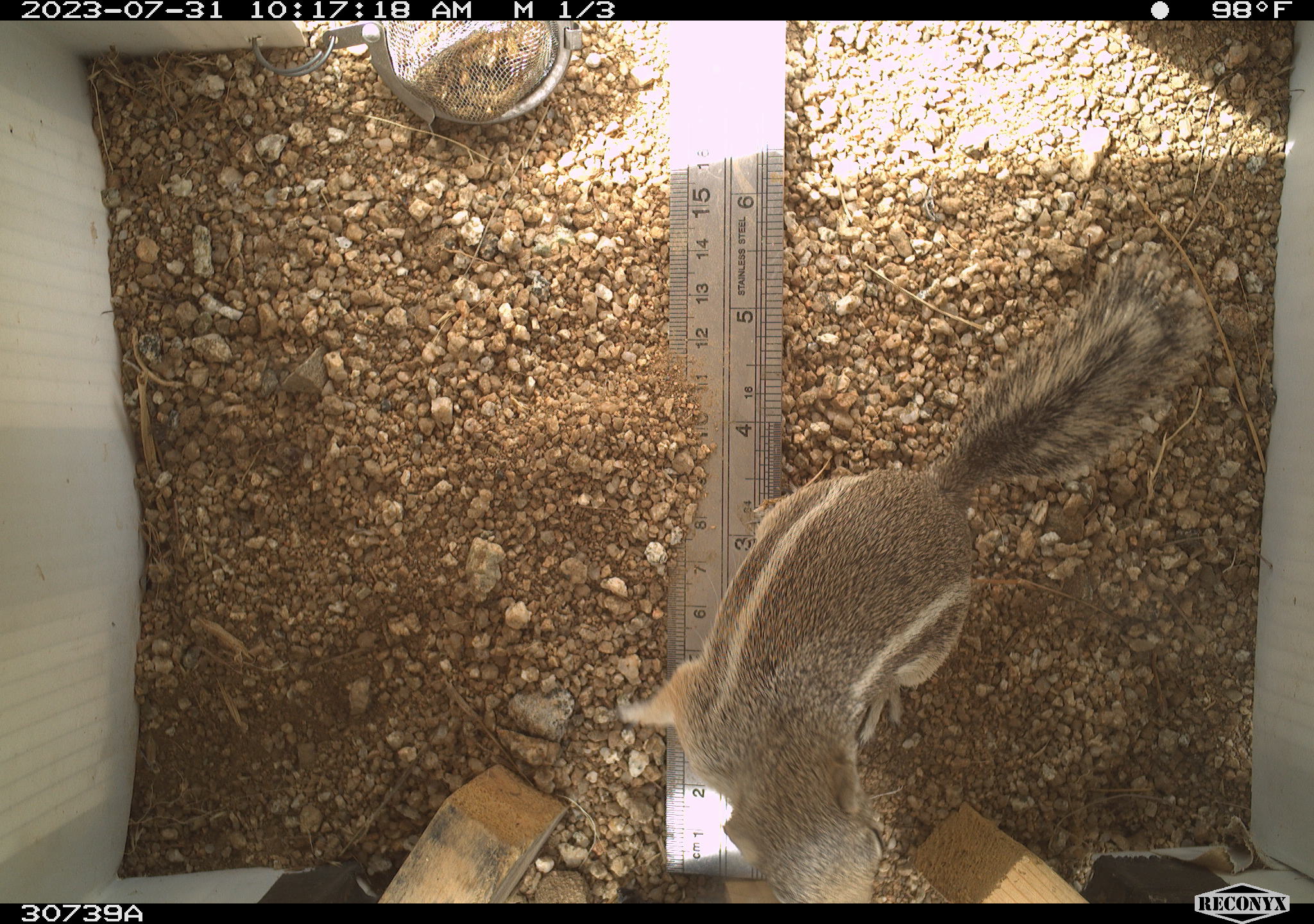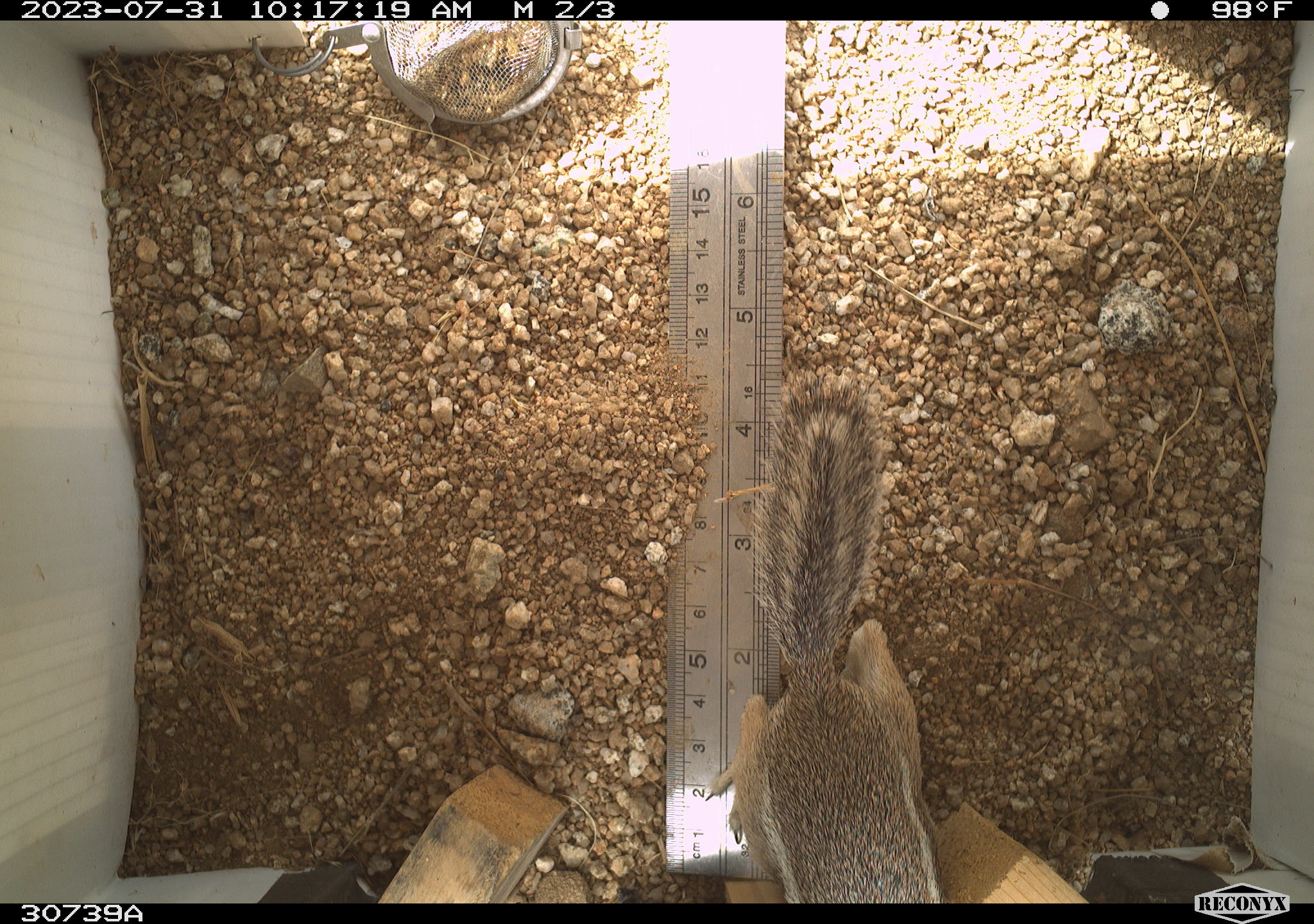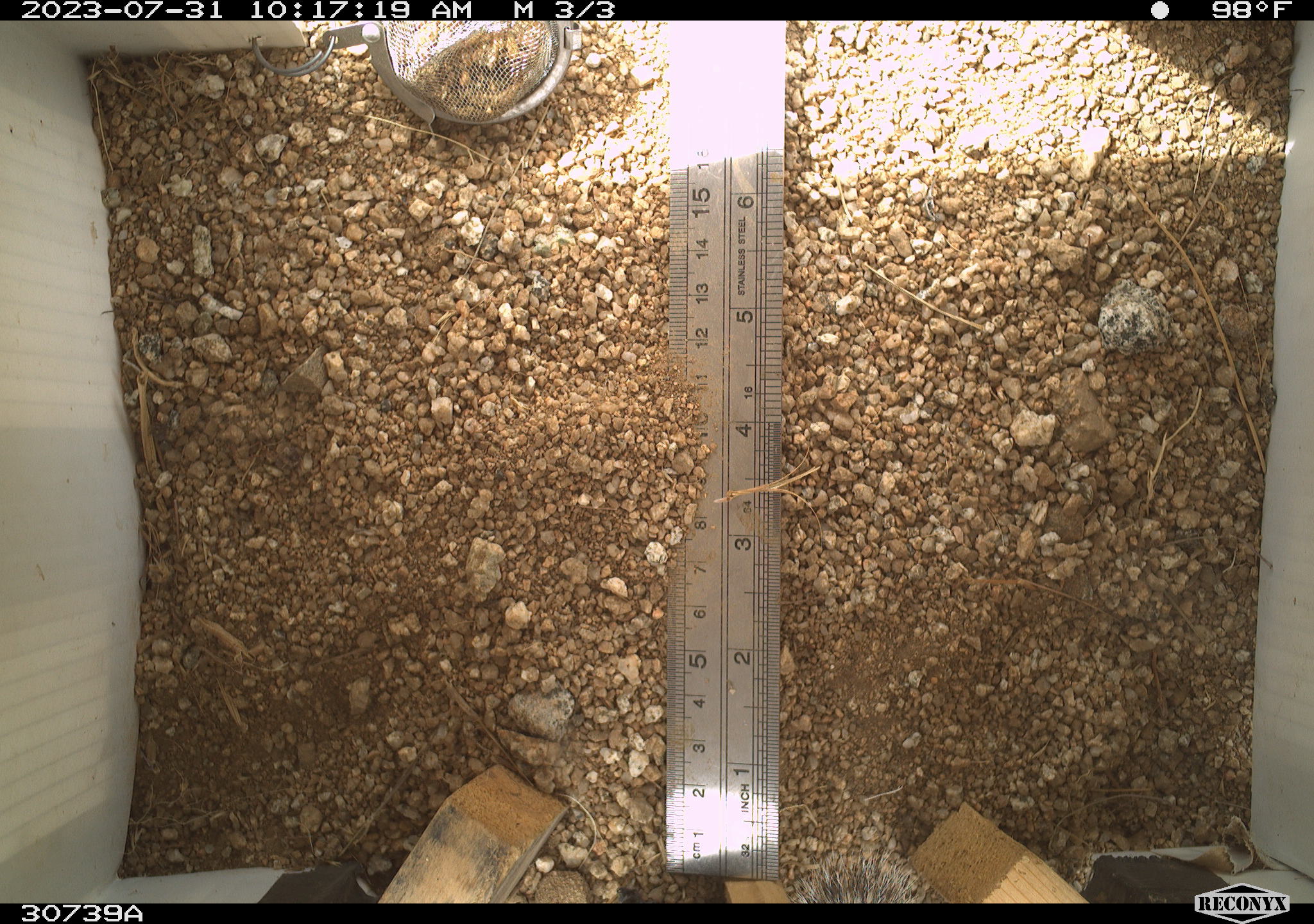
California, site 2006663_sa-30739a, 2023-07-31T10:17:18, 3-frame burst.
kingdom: Animalia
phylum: Chordata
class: Mammalia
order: Rodentia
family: Sciuridae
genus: Ammospermophilus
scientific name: Ammospermophilus leucurus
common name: white-tailed antelope squirrel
White-tailed antelope squirrel (Ammospermophilus leucurus).